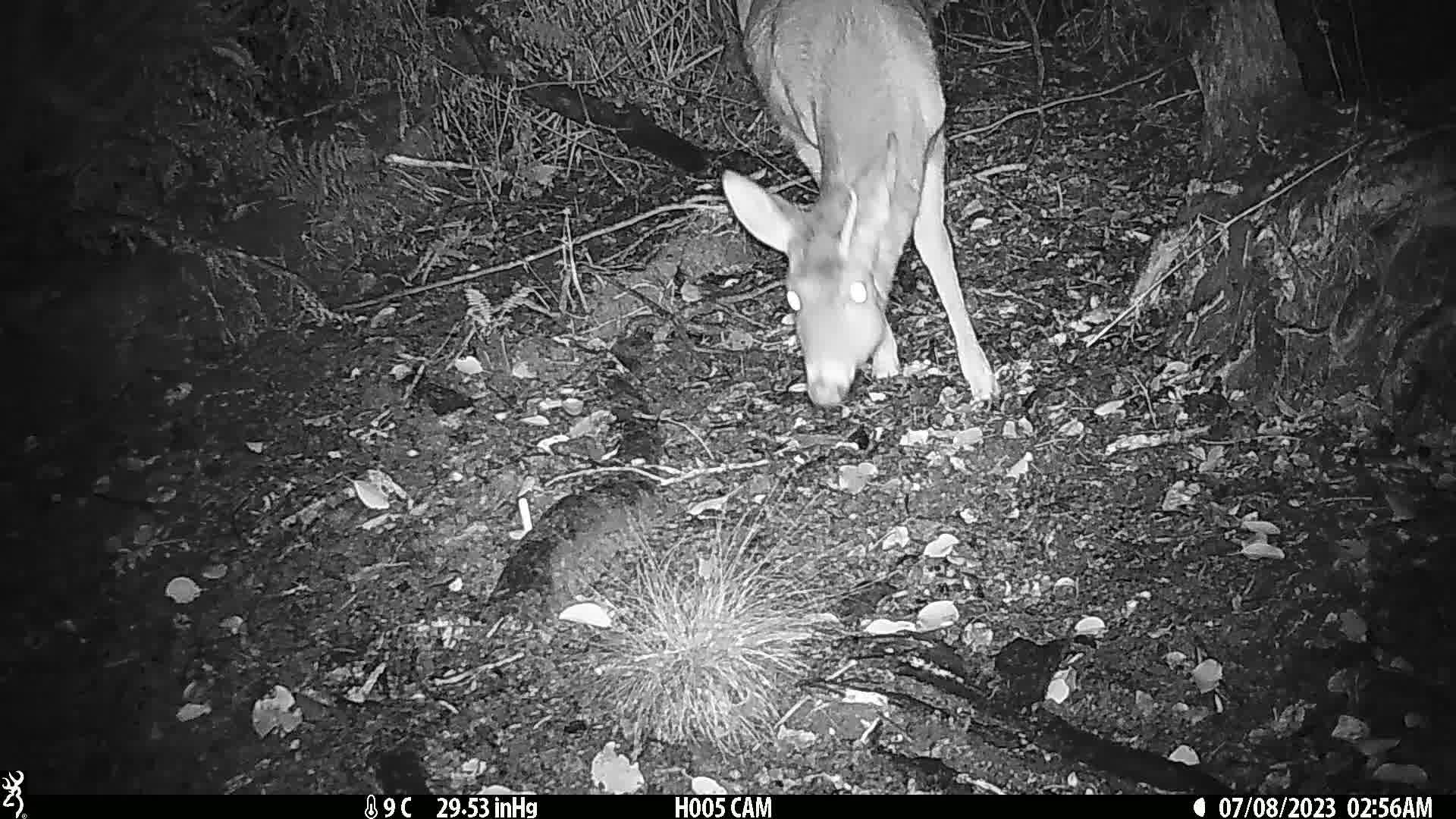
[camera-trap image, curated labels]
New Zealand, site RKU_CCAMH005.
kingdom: Animalia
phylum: Chordata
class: Mammalia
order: Artiodactyla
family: Cervidae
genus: Odocoileus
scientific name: Odocoileus virginianus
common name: white-tailed deer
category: white tailed deer